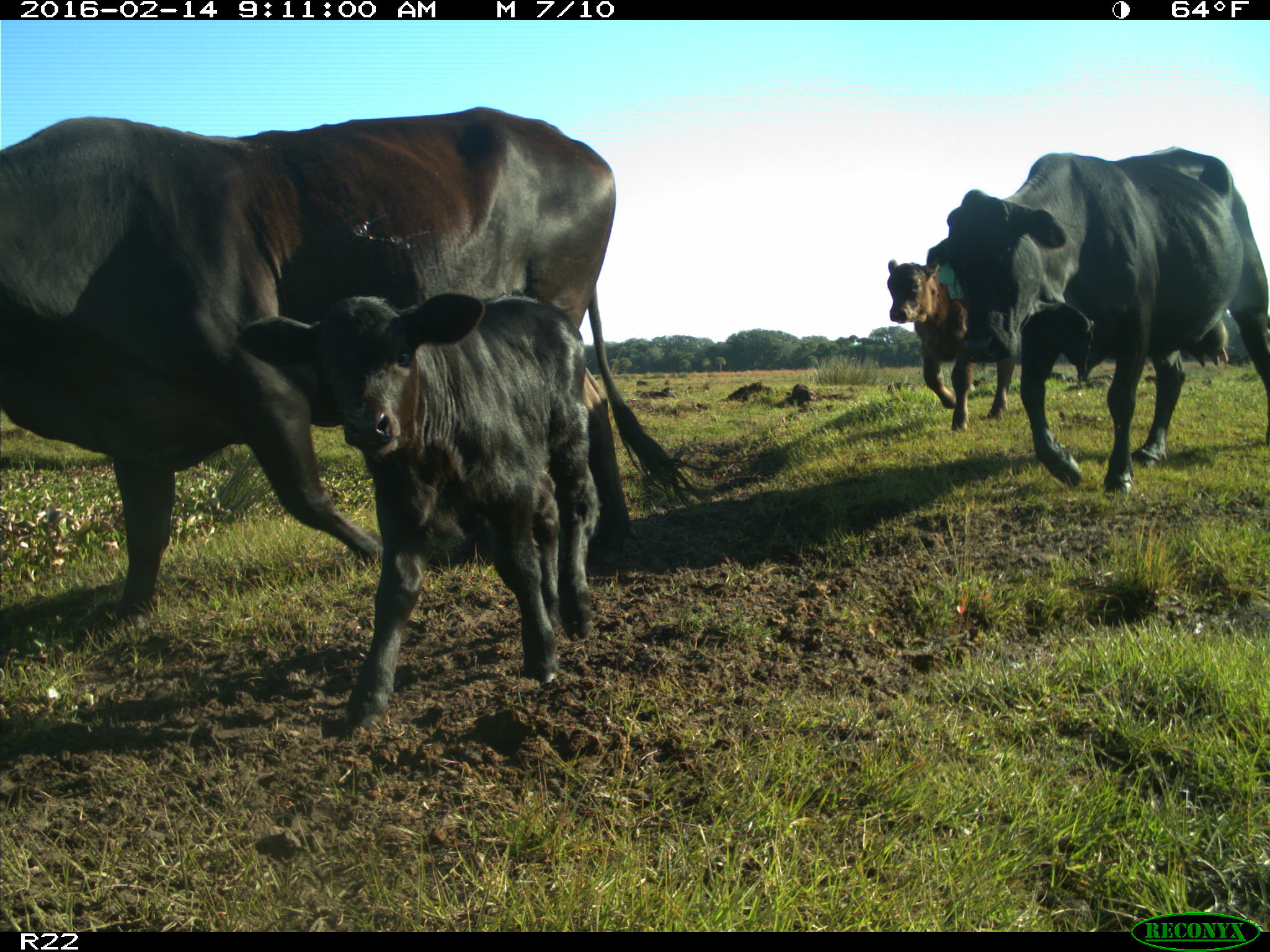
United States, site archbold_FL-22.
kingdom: Animalia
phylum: Chordata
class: Mammalia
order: Artiodactyla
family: Bovidae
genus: Bos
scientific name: Bos taurus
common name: domestic cow